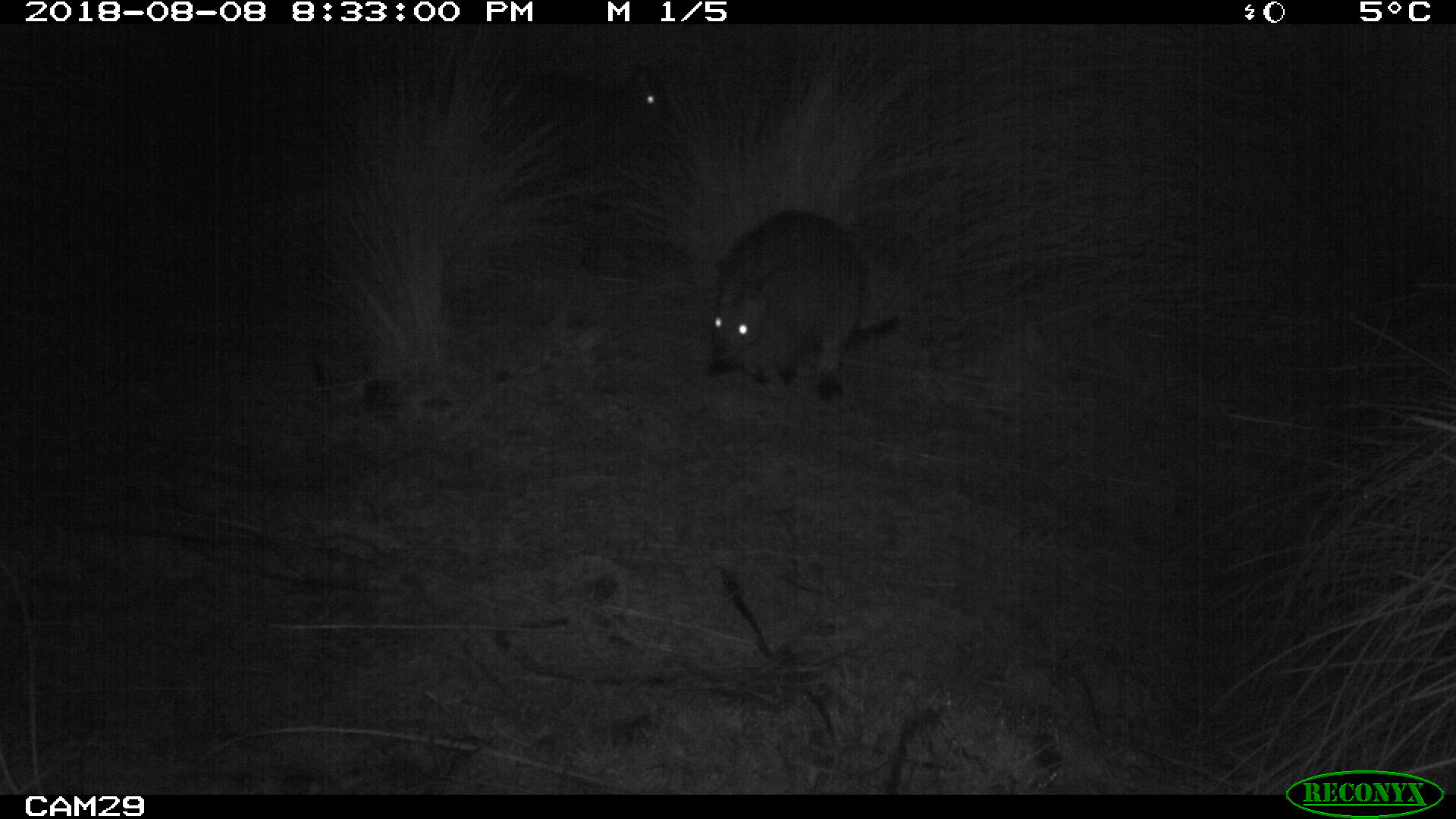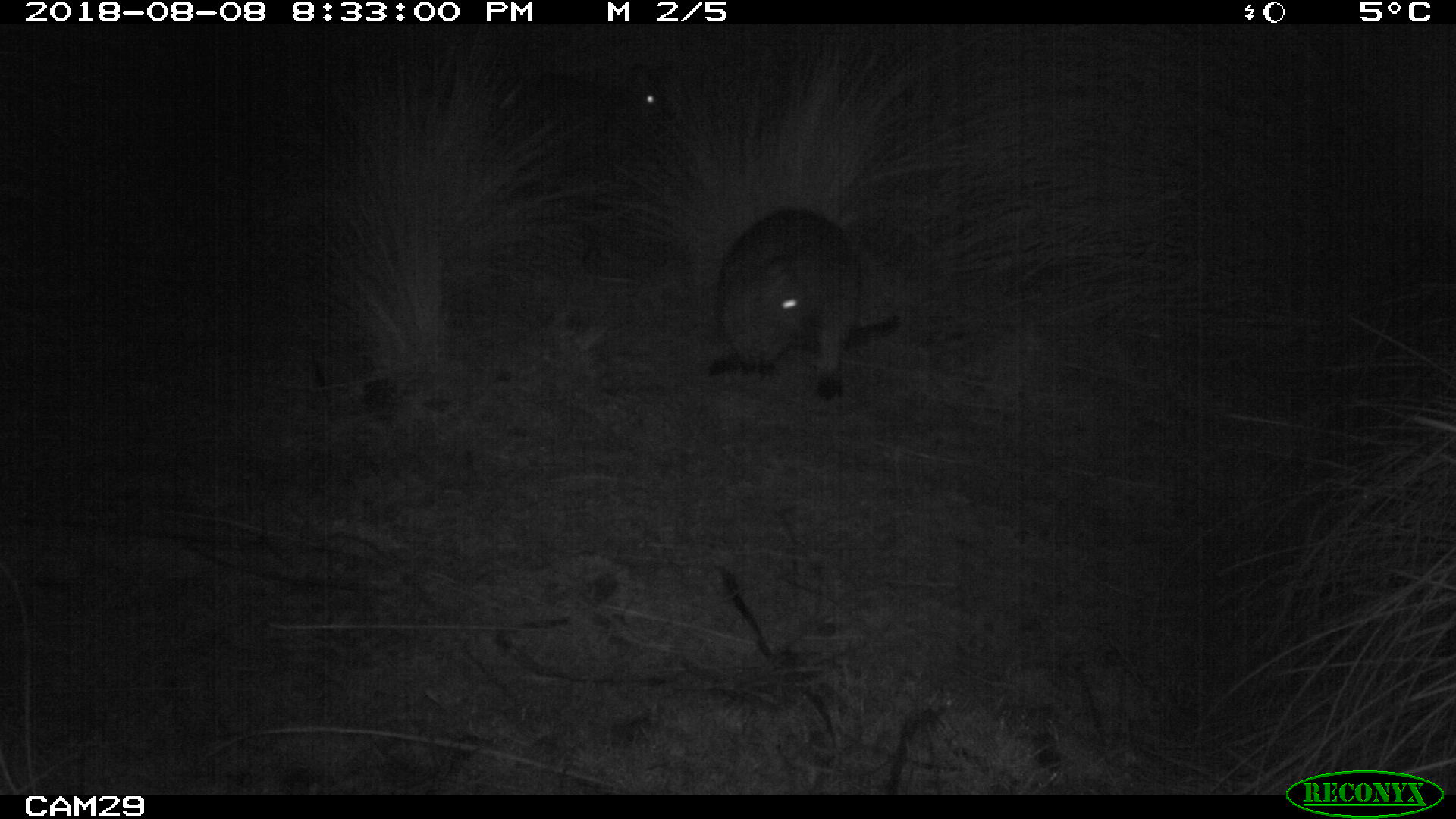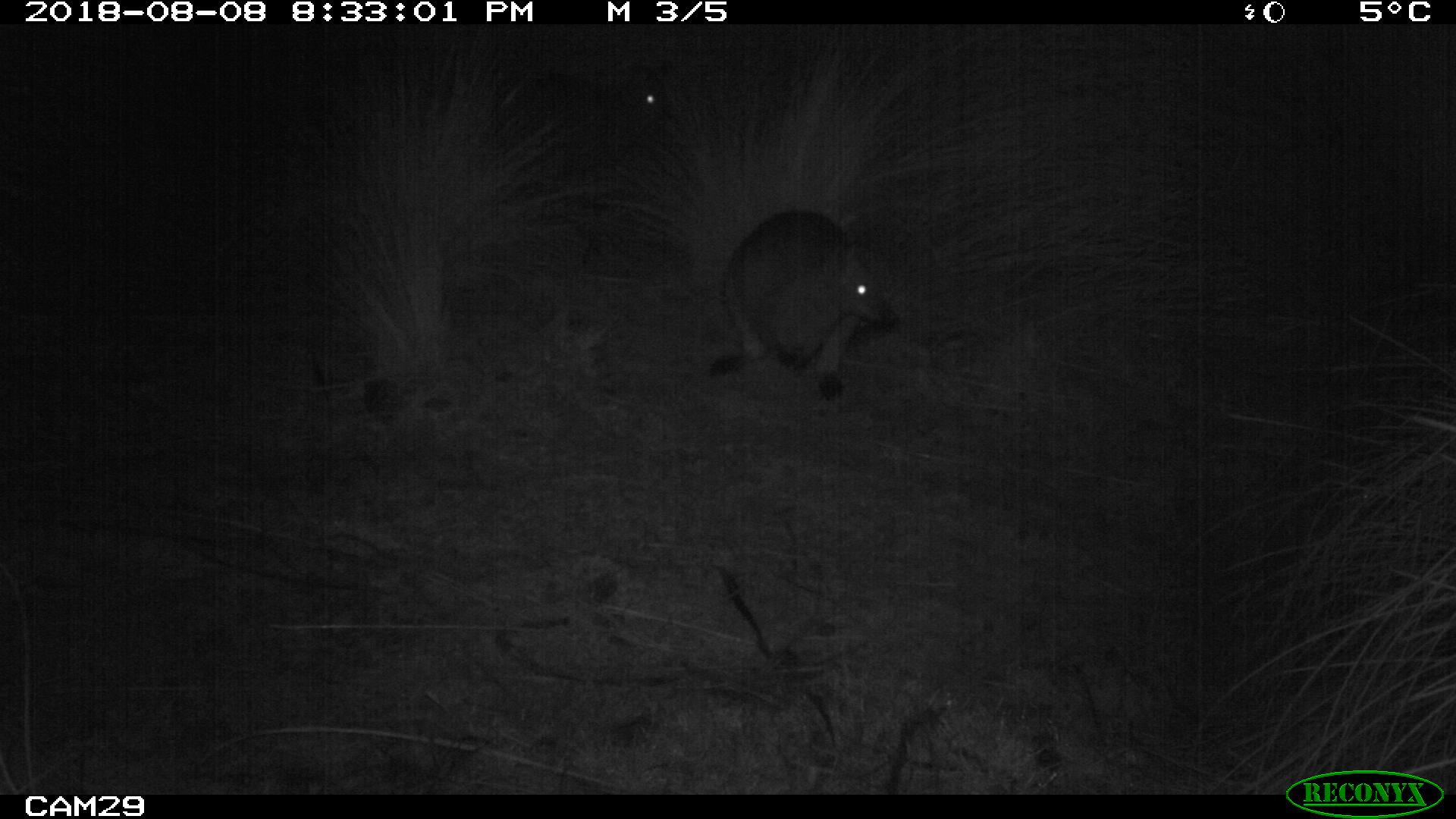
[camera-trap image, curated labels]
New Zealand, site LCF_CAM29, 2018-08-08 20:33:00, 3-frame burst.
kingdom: Animalia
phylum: Chordata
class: Mammalia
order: Diprotodontia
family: Macropodidae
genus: Notamacropus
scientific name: Notamacropus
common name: wallaby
Wallaby (Notamacropus).